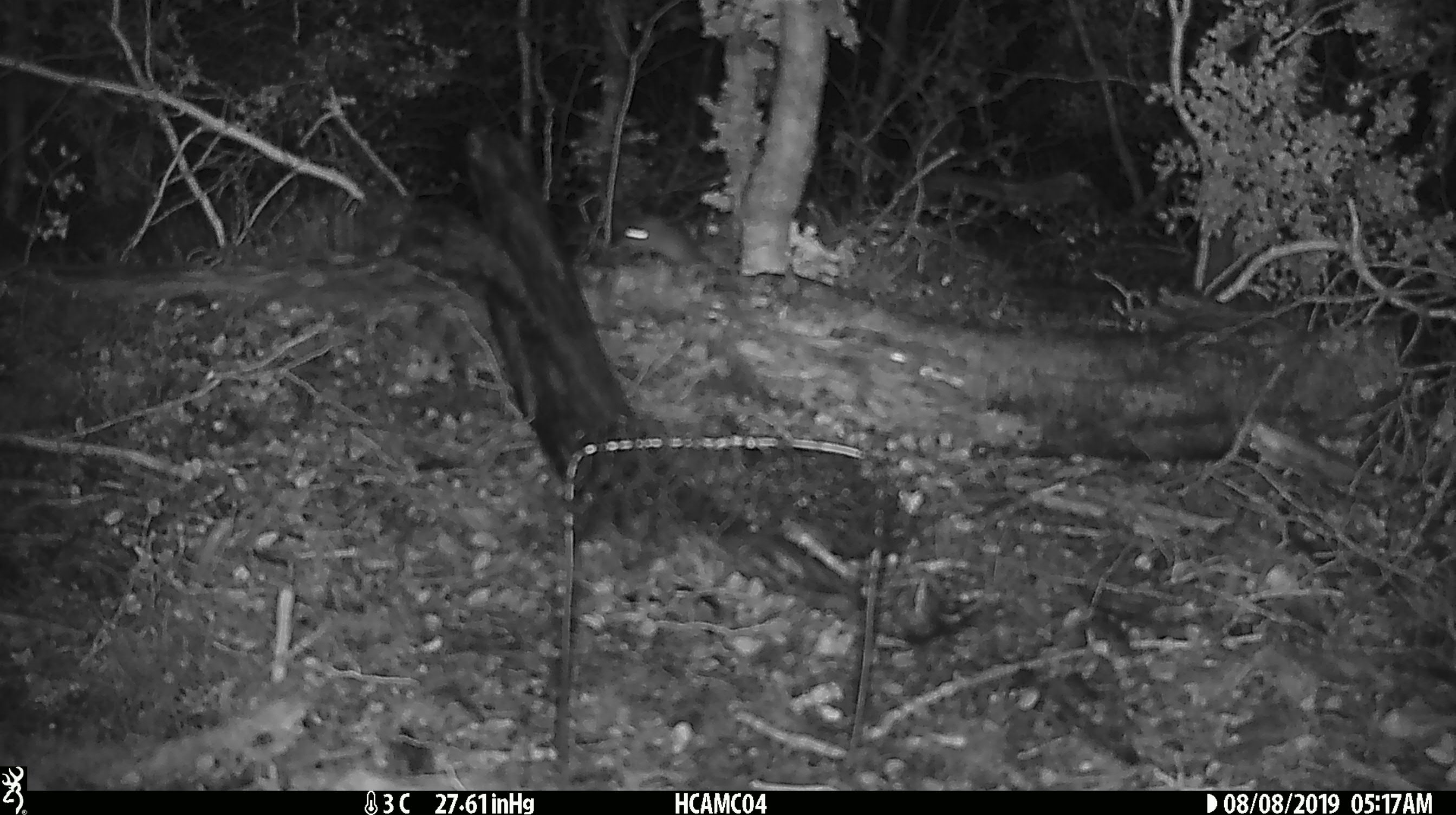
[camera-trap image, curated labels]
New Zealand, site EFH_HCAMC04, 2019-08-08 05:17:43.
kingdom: Animalia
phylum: Chordata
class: Mammalia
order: Rodentia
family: Muridae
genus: Mus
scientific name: Mus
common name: mouse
Mouse (Mus).